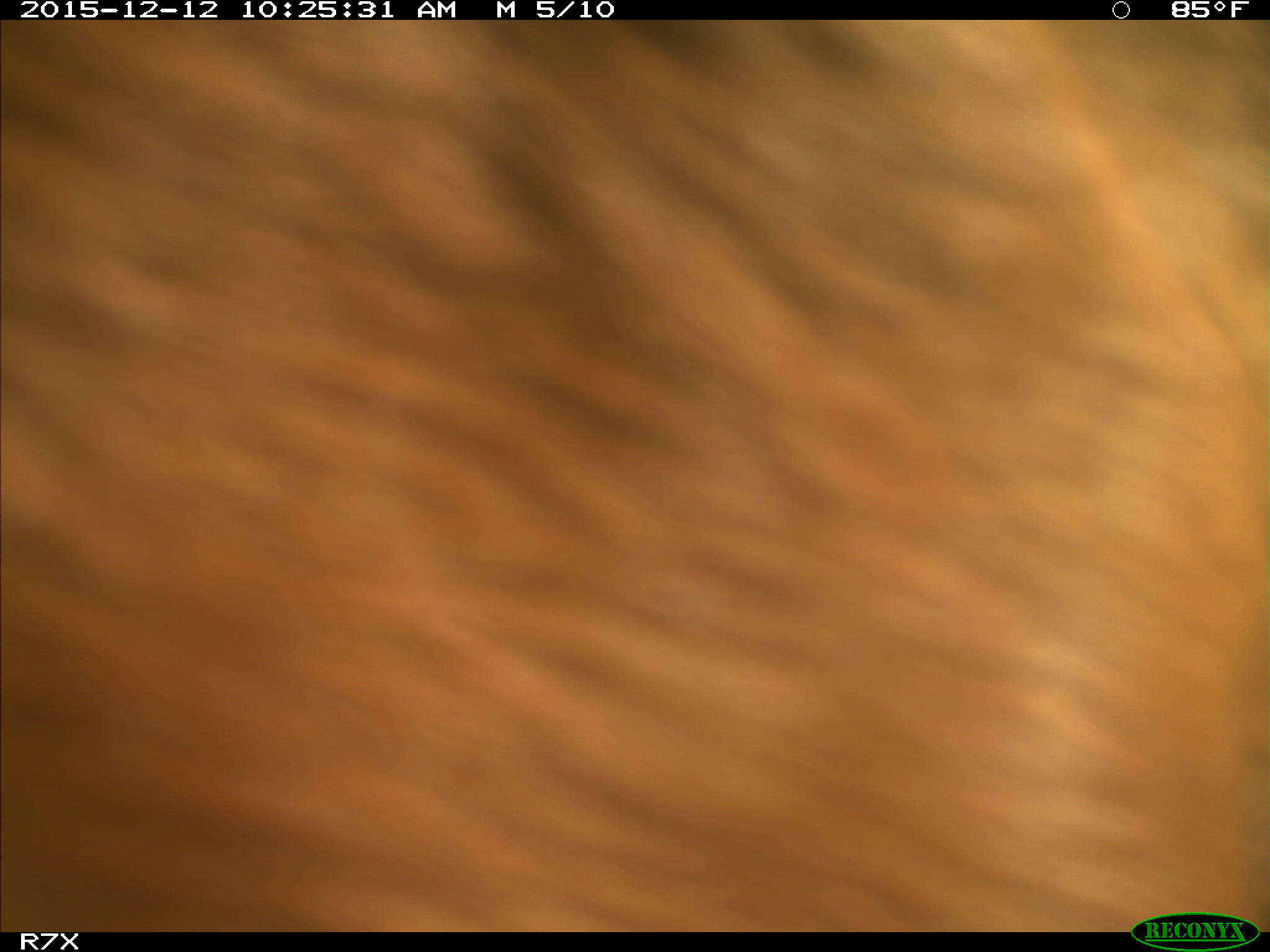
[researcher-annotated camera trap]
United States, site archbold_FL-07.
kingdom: Animalia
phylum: Chordata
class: Mammalia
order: Artiodactyla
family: Bovidae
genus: Bos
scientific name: Bos taurus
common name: domestic cow